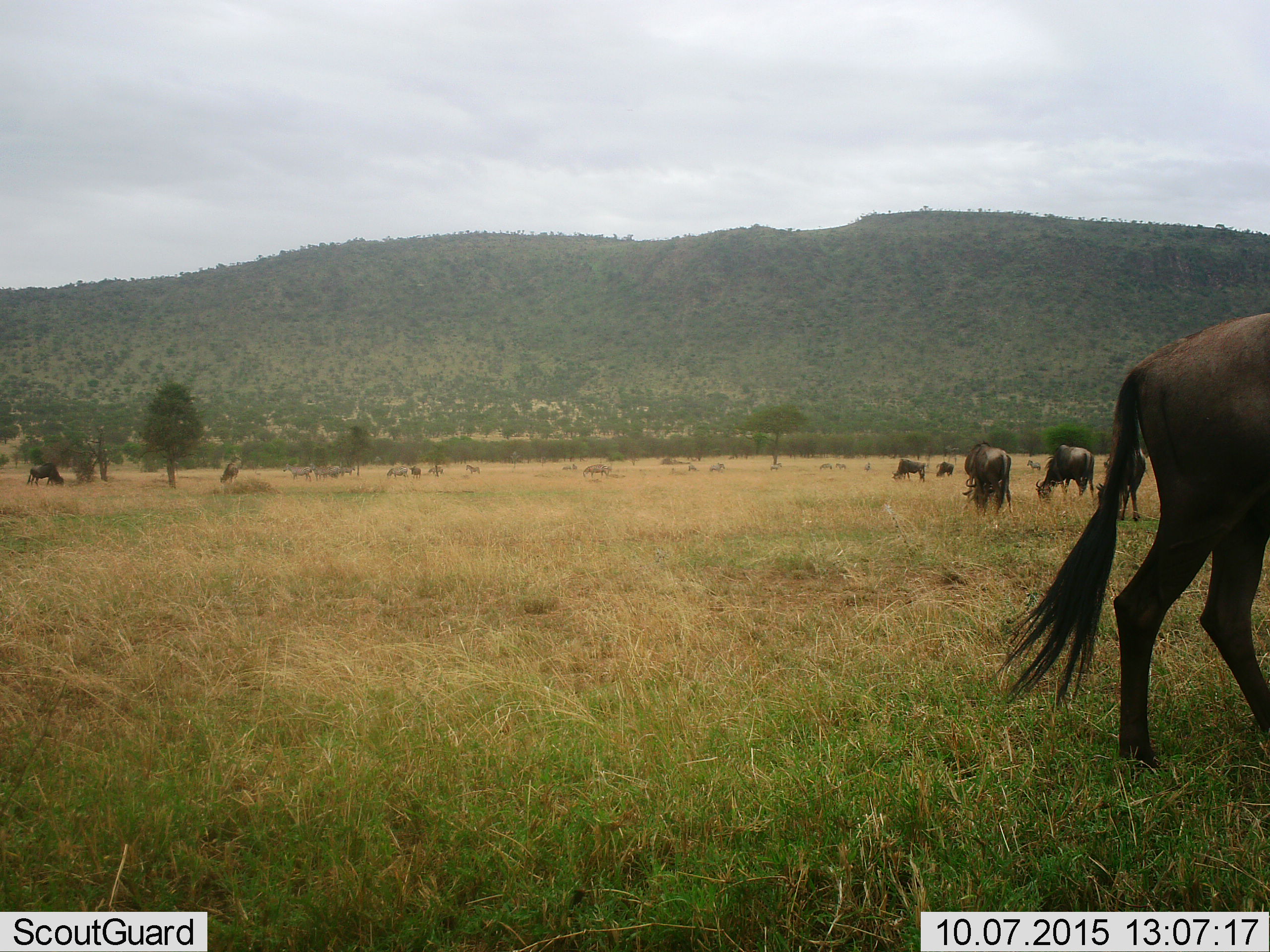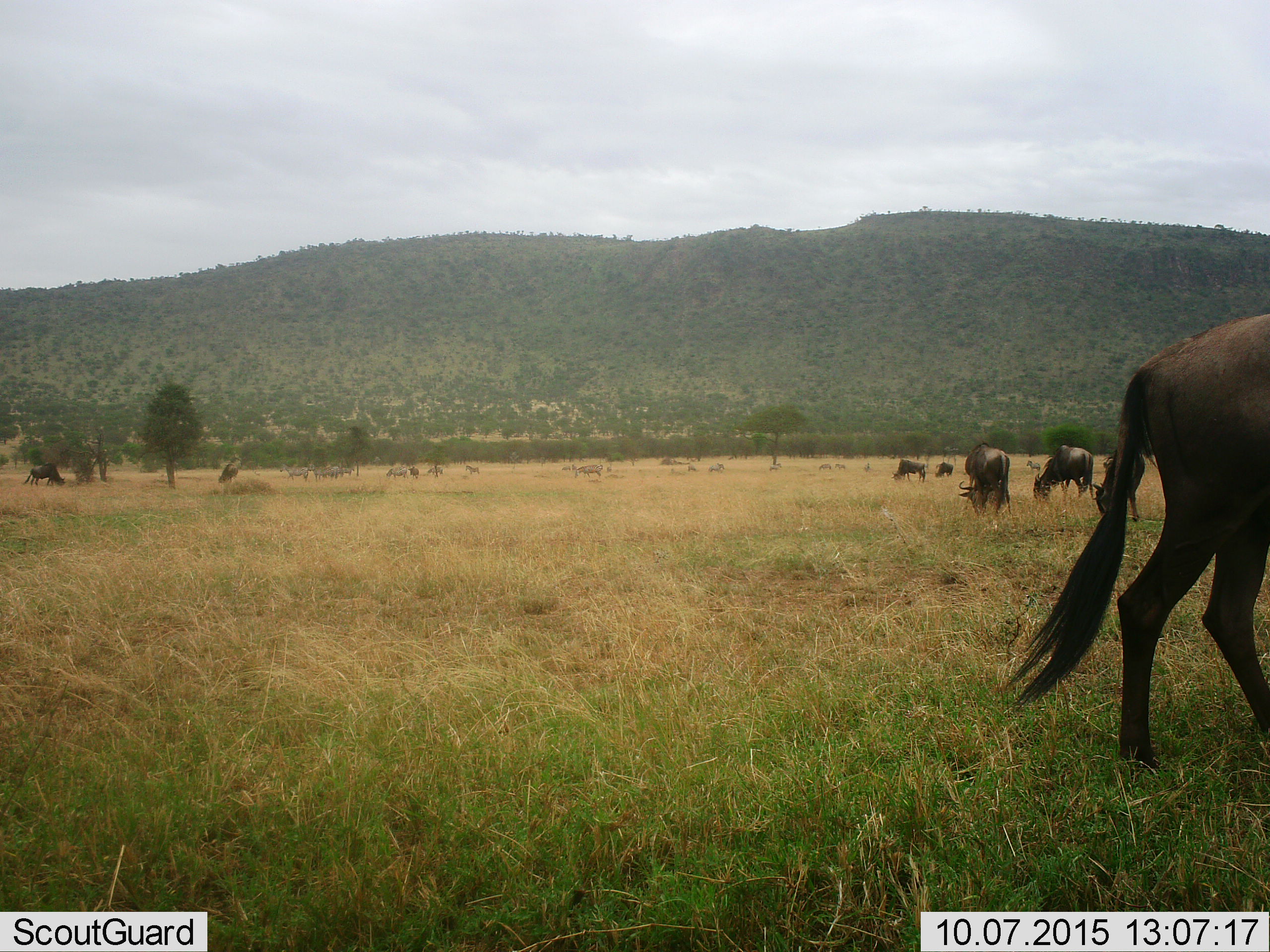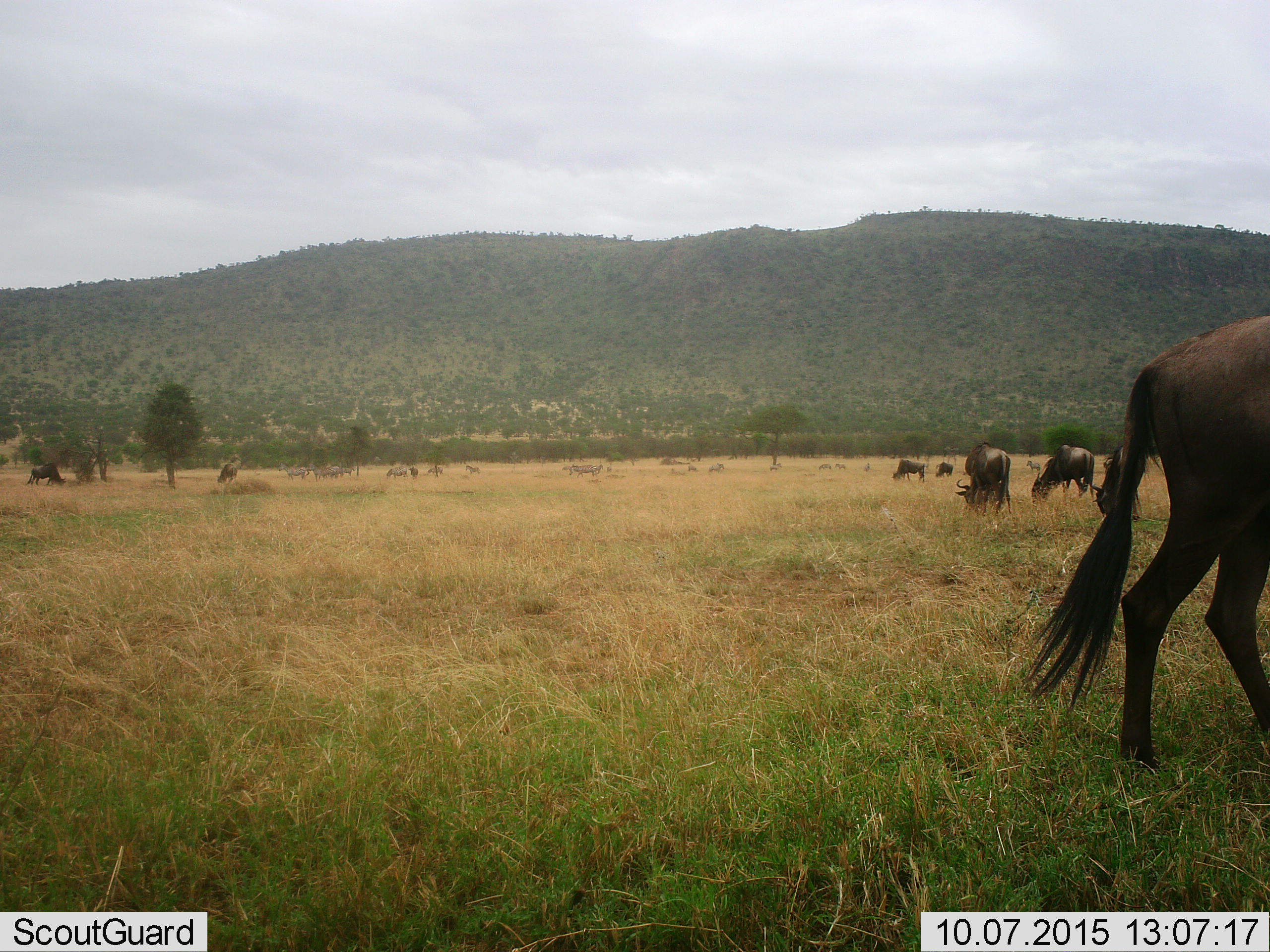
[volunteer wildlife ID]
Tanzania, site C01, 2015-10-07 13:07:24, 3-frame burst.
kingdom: Animalia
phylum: Chordata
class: Mammalia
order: Artiodactyla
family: Bovidae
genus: Connochaetes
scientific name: Connochaetes taurinus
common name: blue wildebeest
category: wildebeest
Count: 9.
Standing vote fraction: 72%.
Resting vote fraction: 0%.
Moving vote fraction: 56%.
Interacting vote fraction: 6%.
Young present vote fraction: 6%.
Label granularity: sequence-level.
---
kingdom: Animalia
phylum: Chordata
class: Mammalia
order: Perissodactyla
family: Equidae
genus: Equus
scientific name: Equus quagga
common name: plains zebra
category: zebra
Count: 11-50.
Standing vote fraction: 90%.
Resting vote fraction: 0%.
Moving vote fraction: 50%.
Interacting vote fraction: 10%.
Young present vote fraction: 0%.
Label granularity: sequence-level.